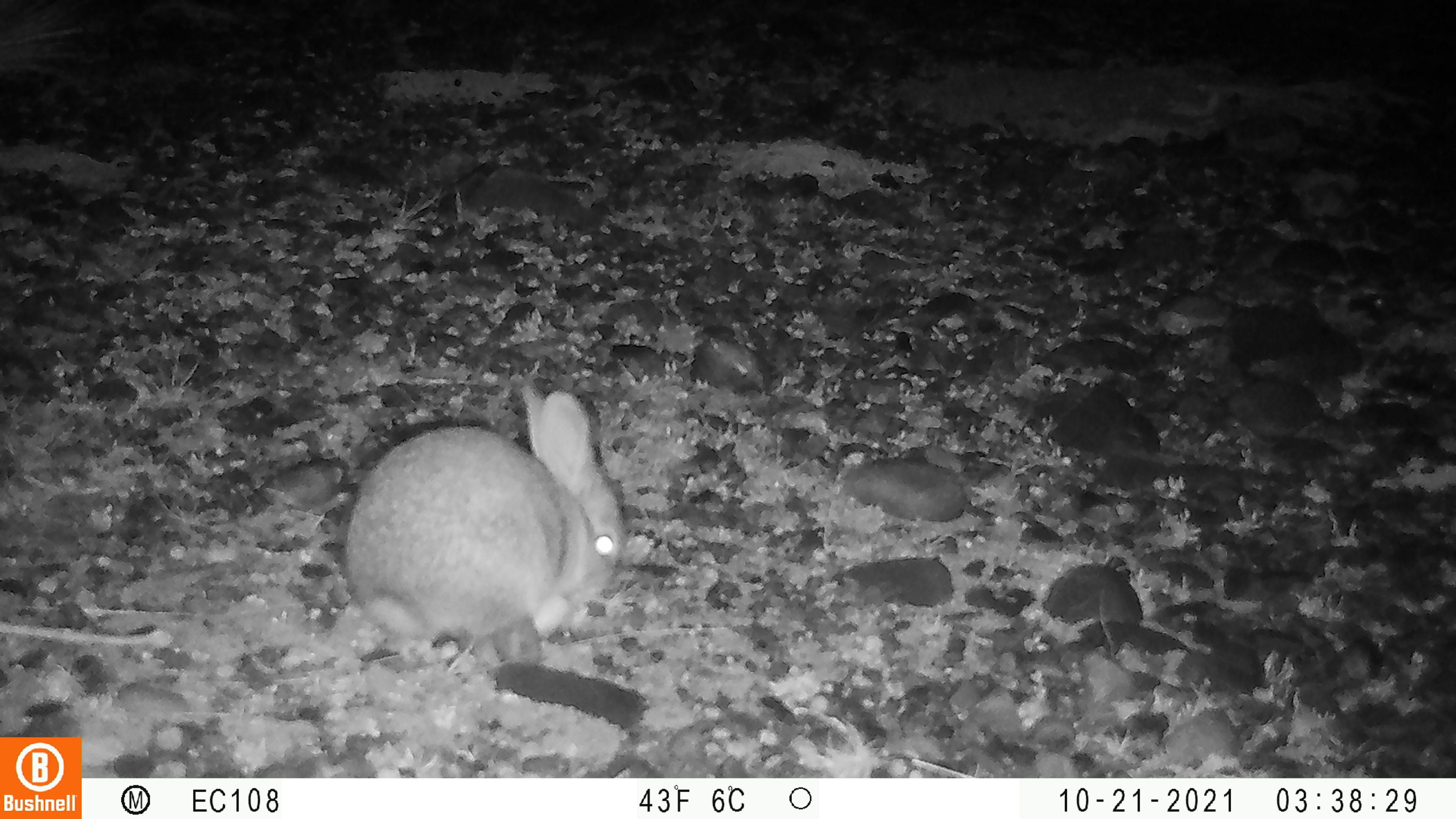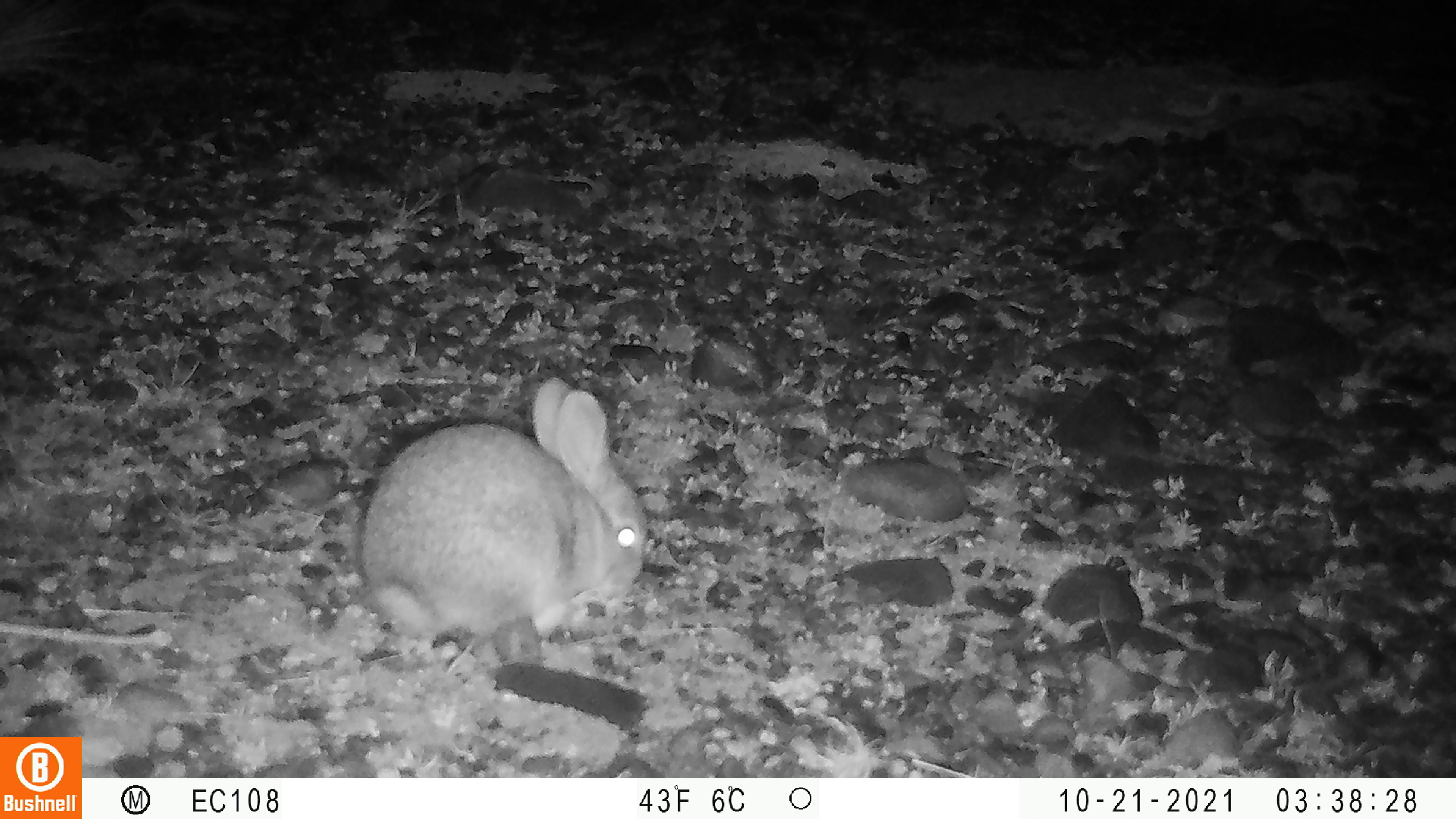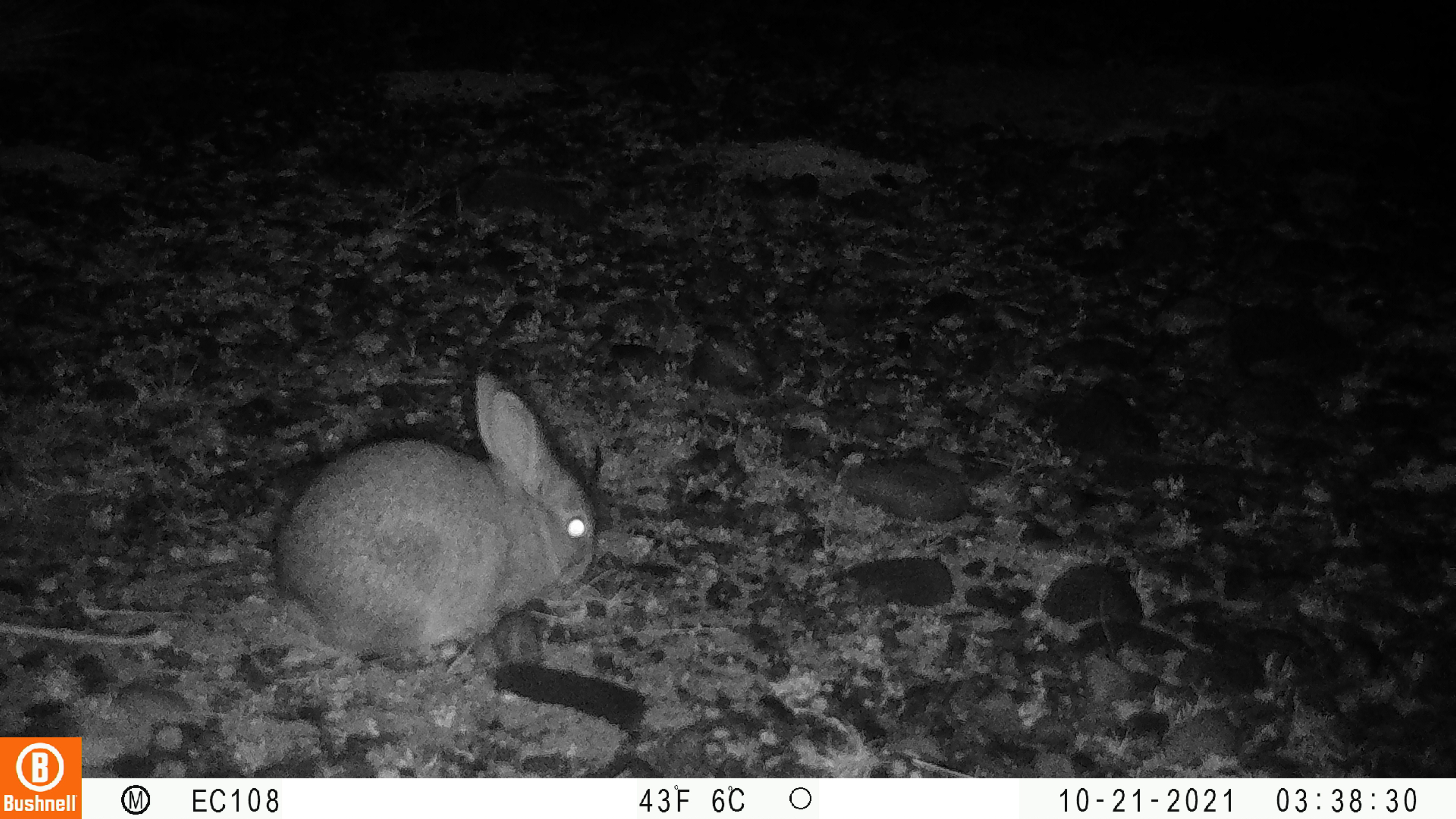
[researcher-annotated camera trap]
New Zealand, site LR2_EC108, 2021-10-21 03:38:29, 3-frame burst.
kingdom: Animalia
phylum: Chordata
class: Mammalia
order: Lagomorpha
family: Leporidae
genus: Oryctolagus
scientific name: Oryctolagus cuniculus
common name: european rabbit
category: rabbit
Rabbit (european rabbit) (Oryctolagus cuniculus).